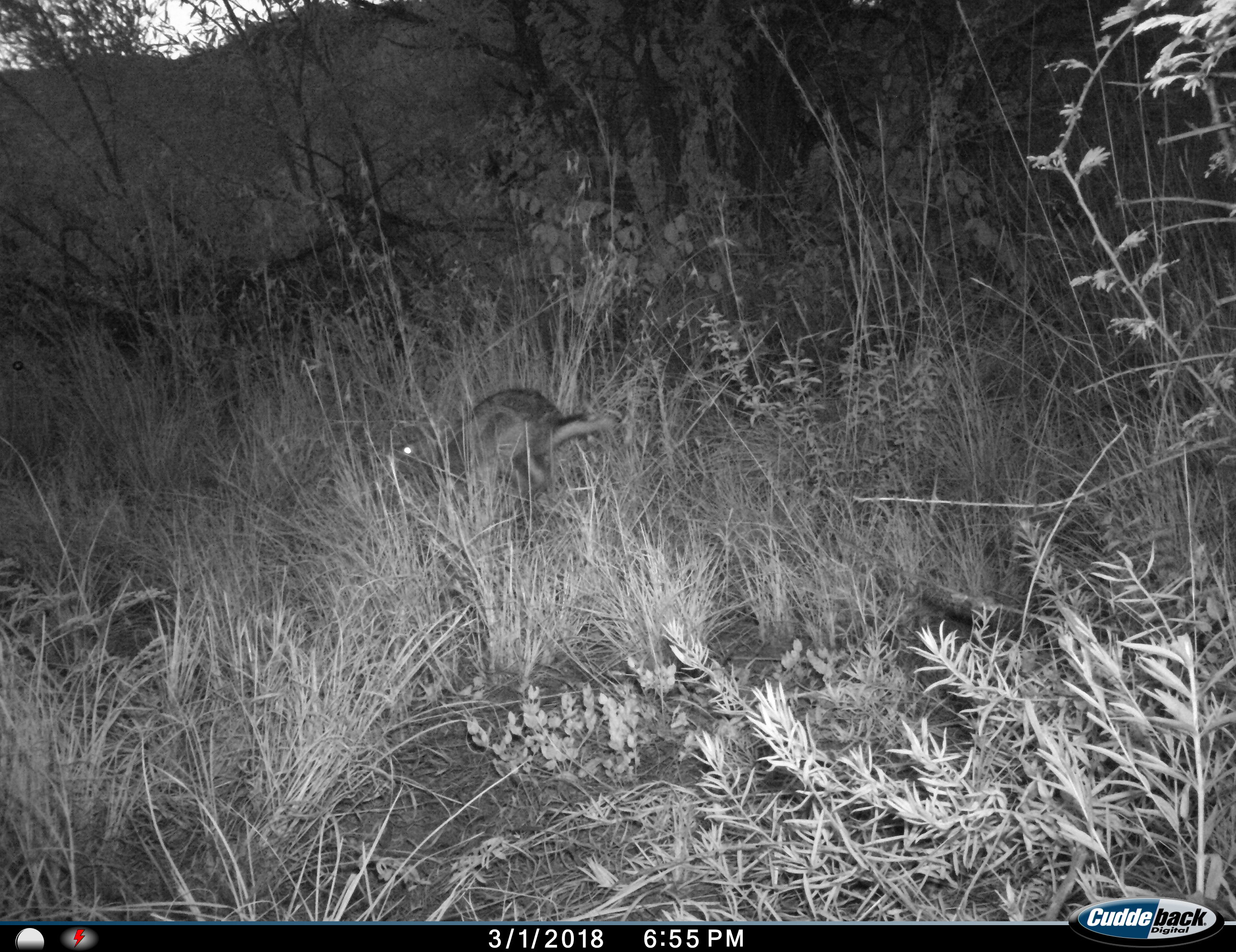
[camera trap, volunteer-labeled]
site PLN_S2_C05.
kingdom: Animalia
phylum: Chordata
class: Mammalia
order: Lagomorpha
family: Leporidae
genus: Lepus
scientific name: Lepus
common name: hare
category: hareunknown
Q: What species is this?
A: Hareunknown (hare) (Lepus).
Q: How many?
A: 1.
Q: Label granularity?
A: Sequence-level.